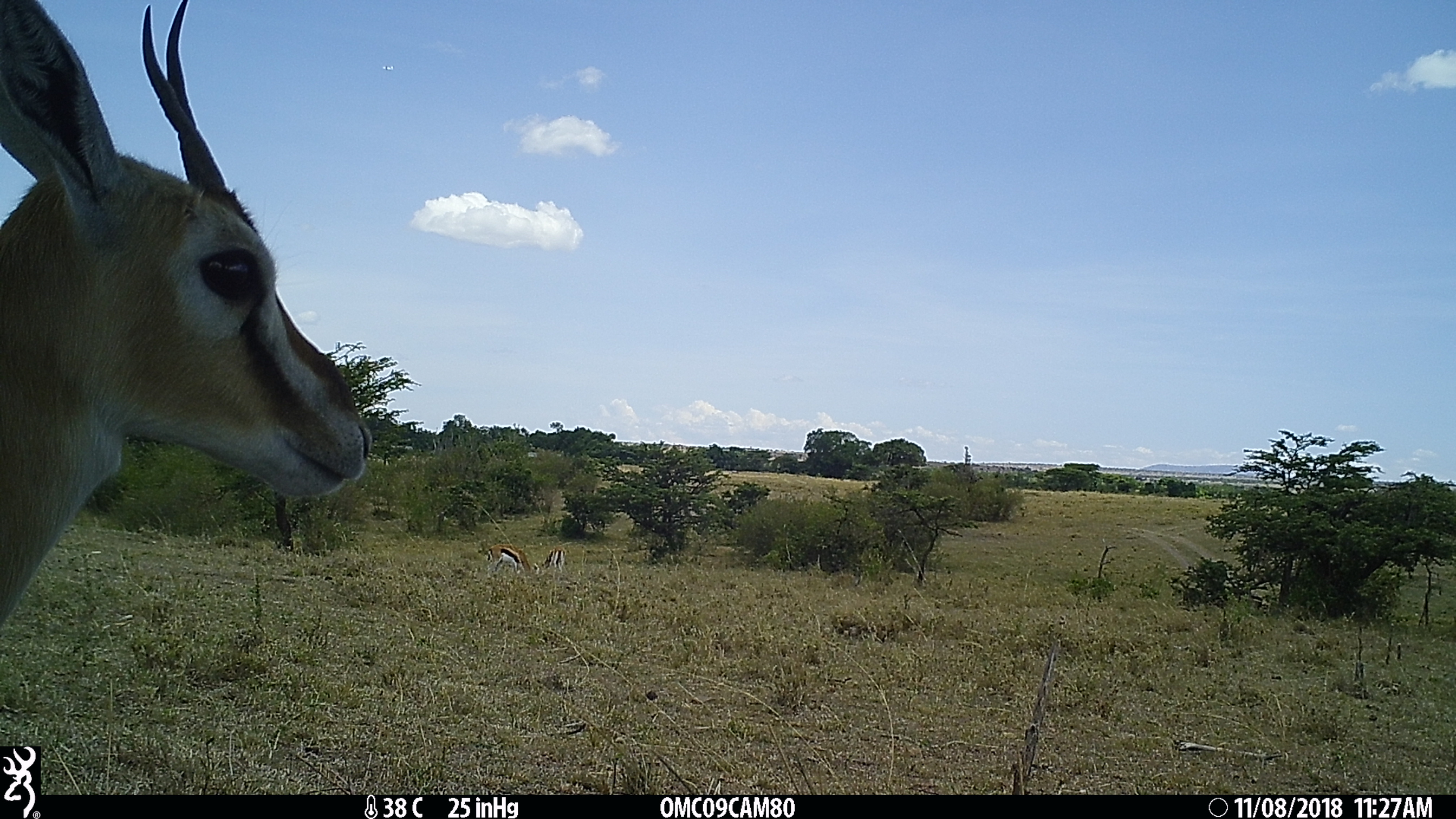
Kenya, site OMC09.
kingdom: Animalia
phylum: Chordata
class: Mammalia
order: Artiodactyla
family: Bovidae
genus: Eudorcas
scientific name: Eudorcas thomsonii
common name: thomon's gazelle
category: gazelle thomsons